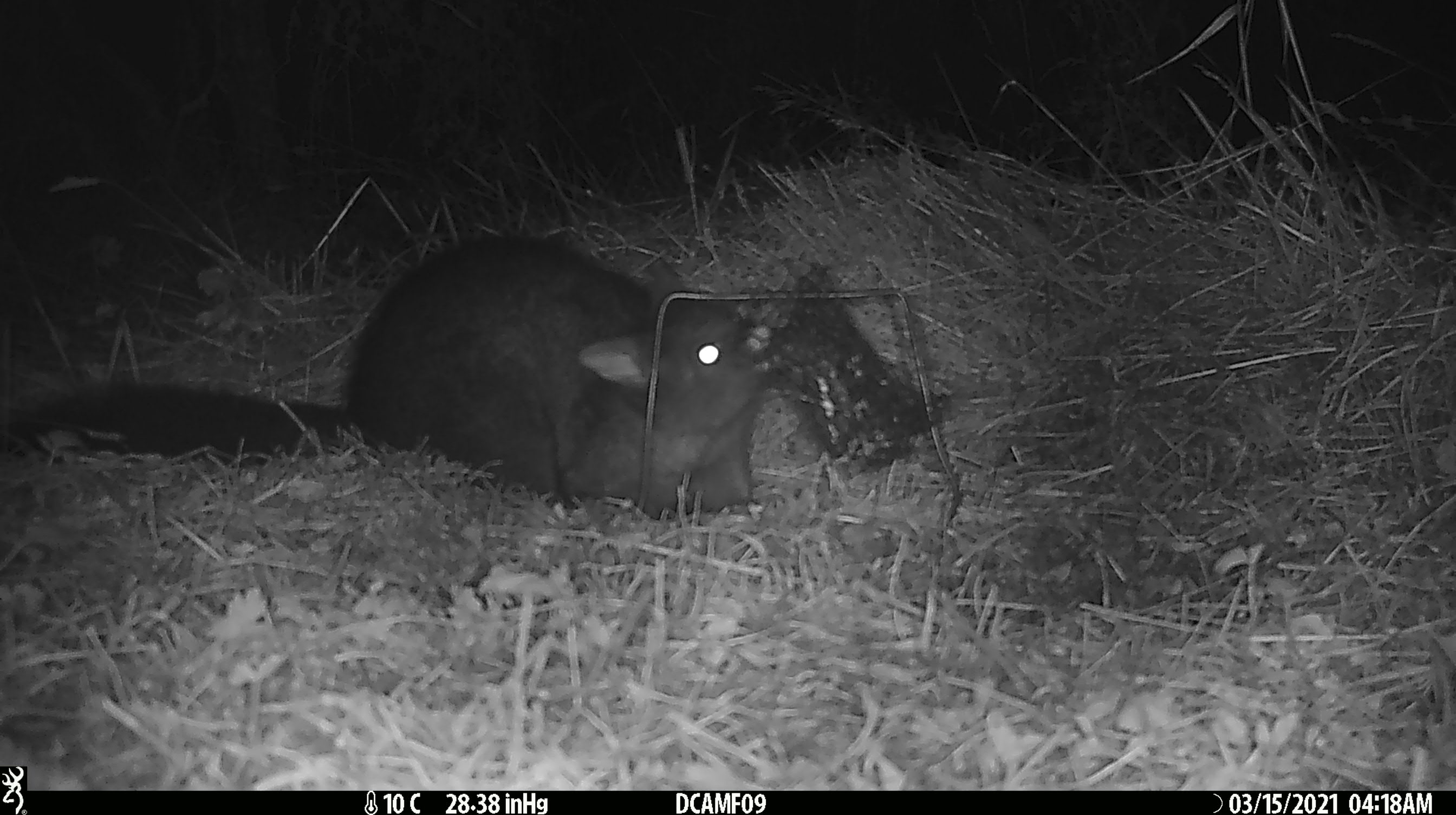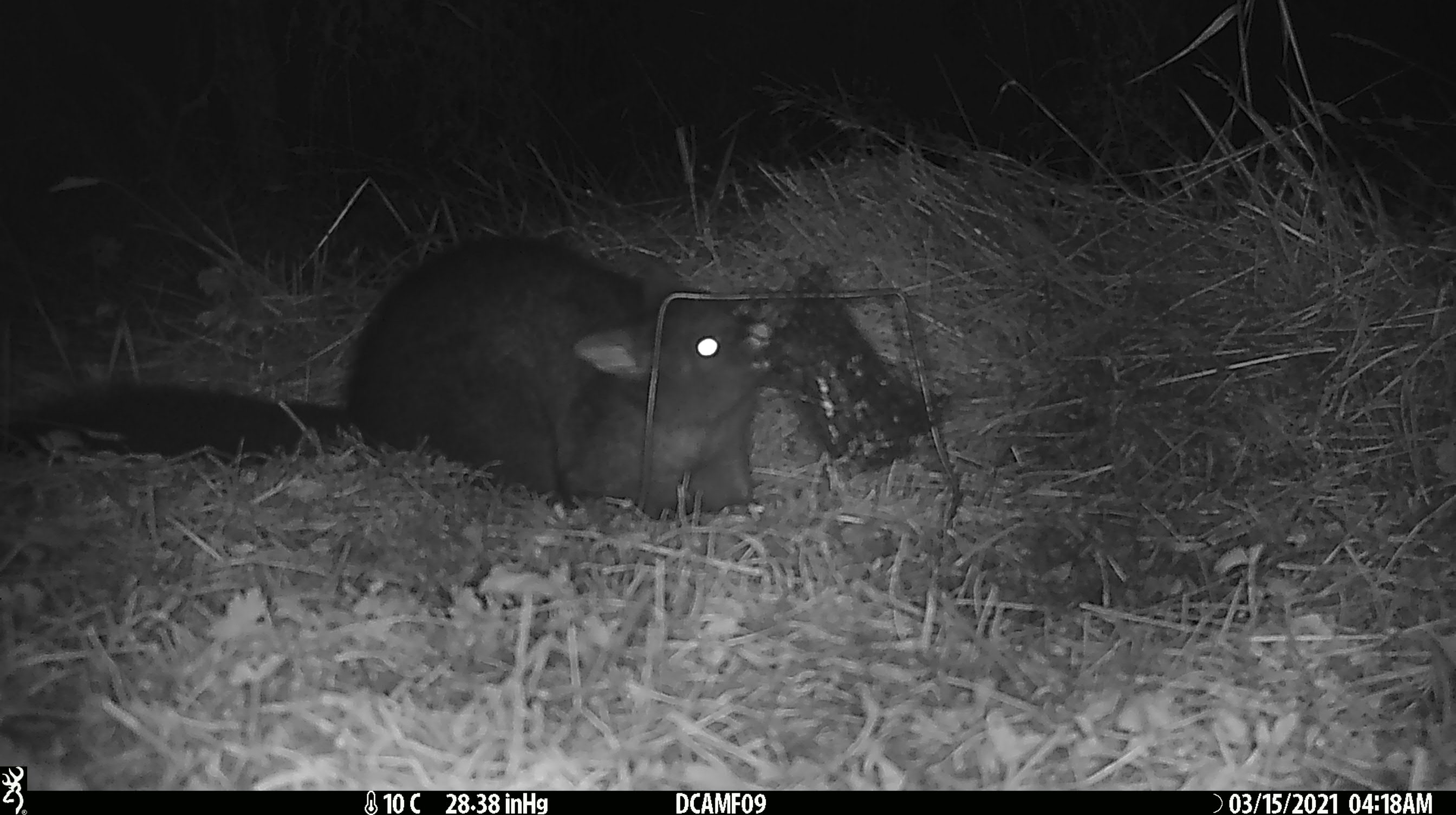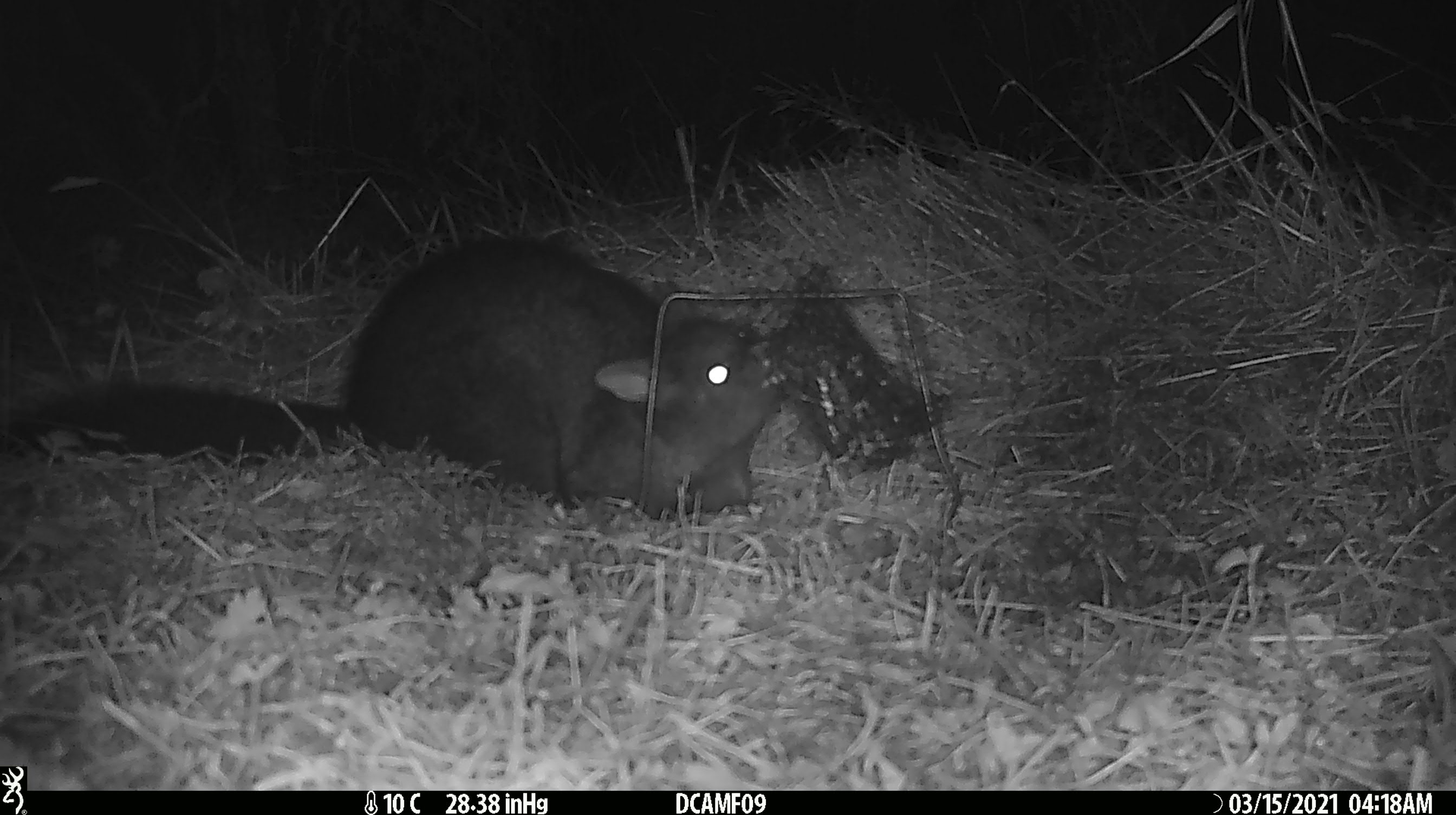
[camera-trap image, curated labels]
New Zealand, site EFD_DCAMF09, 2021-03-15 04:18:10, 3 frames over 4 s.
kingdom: Animalia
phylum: Chordata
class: Mammalia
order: Diprotodontia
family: Phalangeridae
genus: Trichosurus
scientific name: Trichosurus vulpecula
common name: common brushtail possum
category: possum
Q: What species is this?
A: Possum (common brushtail possum) (Trichosurus vulpecula).